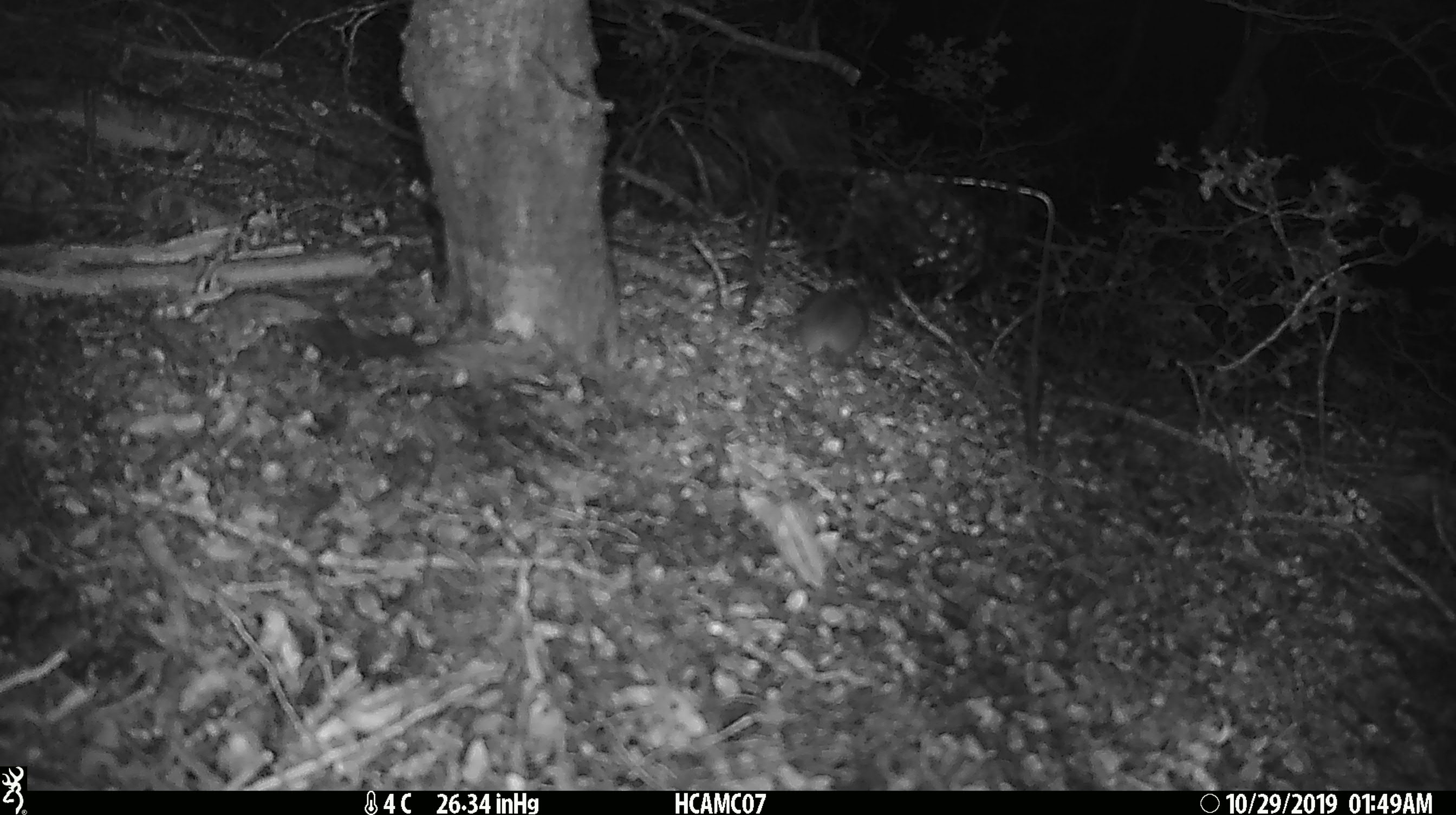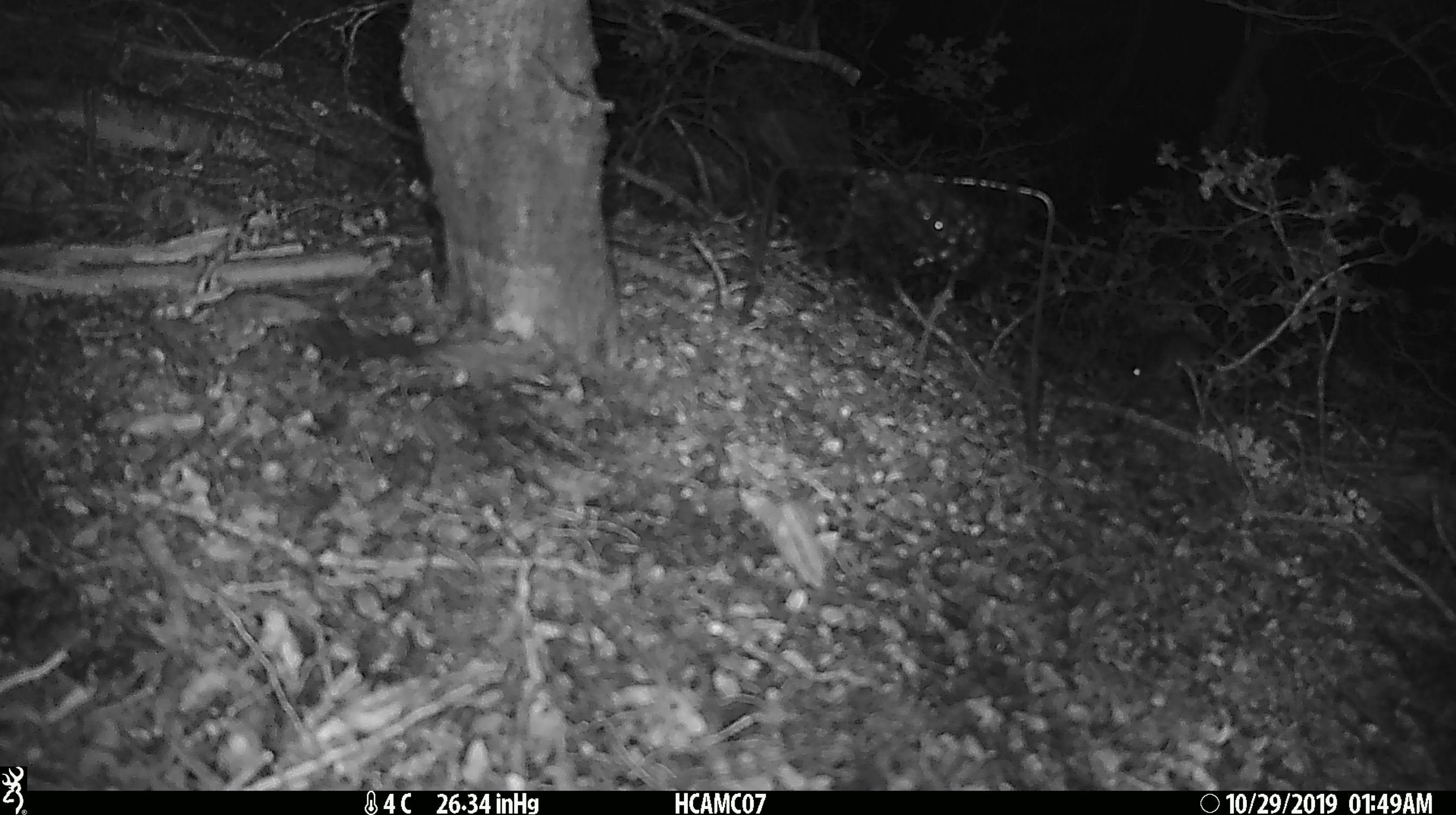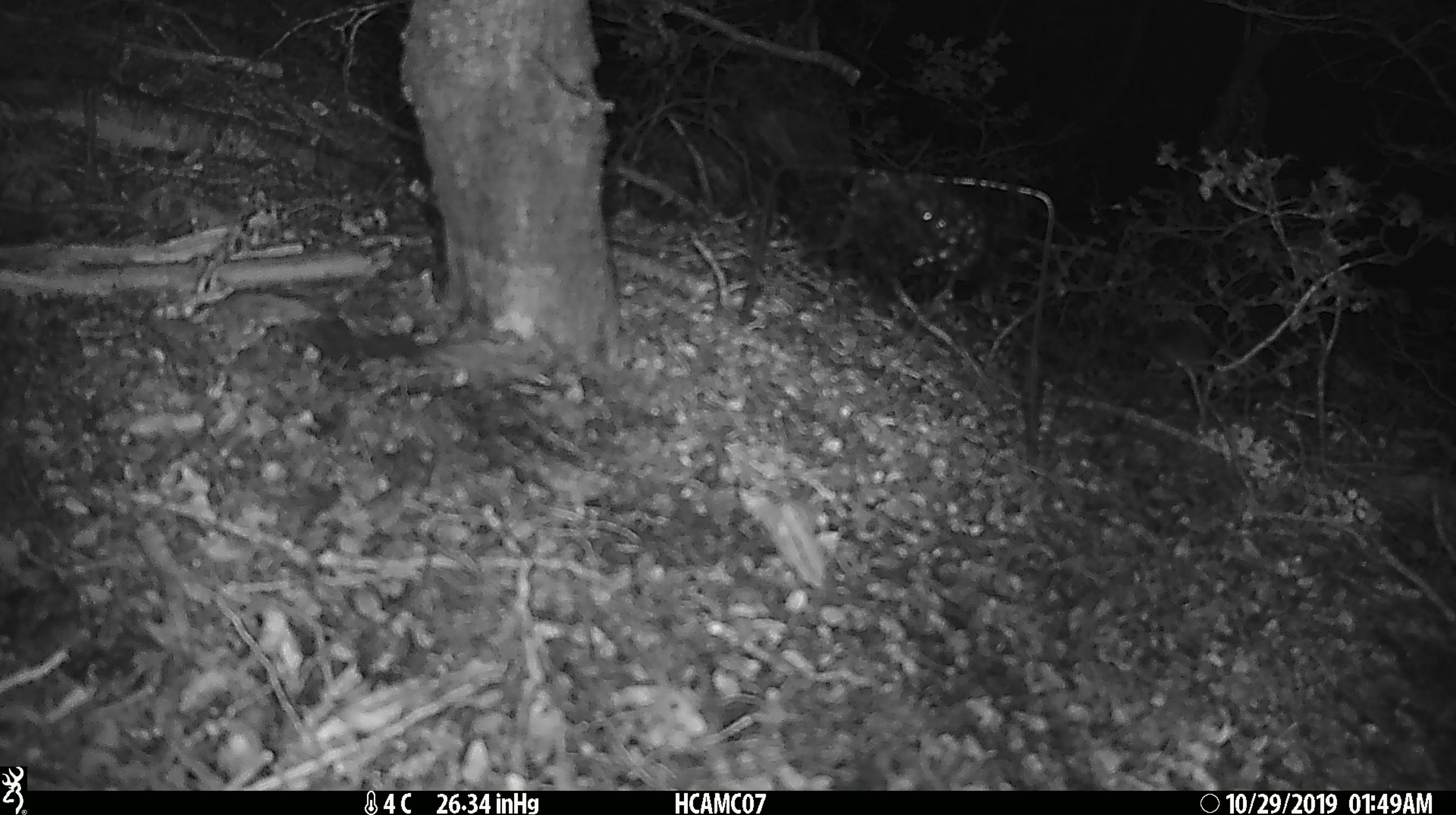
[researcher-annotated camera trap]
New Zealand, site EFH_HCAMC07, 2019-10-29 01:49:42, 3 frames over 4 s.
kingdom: Animalia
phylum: Chordata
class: Mammalia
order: Rodentia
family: Muridae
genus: Mus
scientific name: Mus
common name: mouse